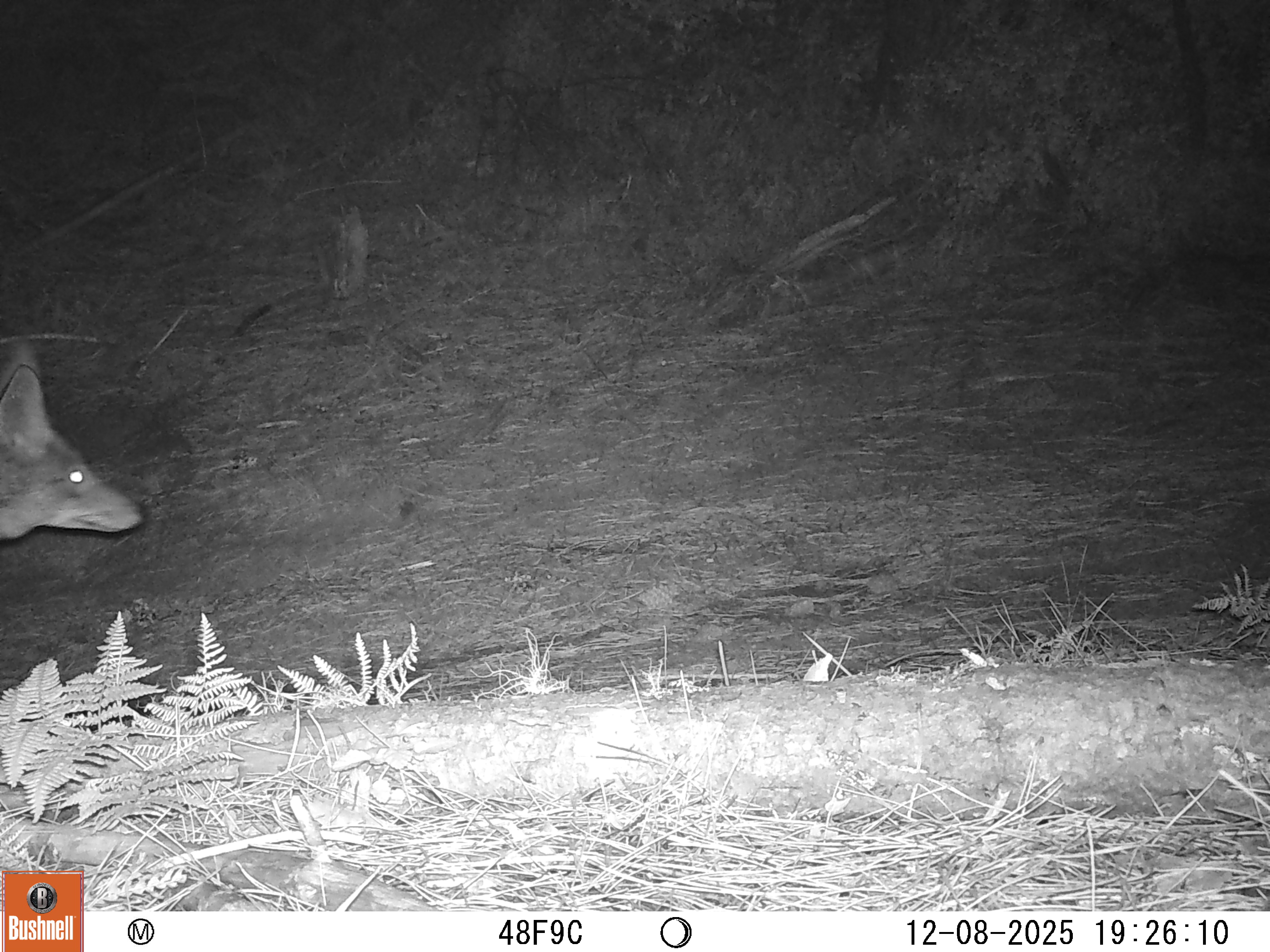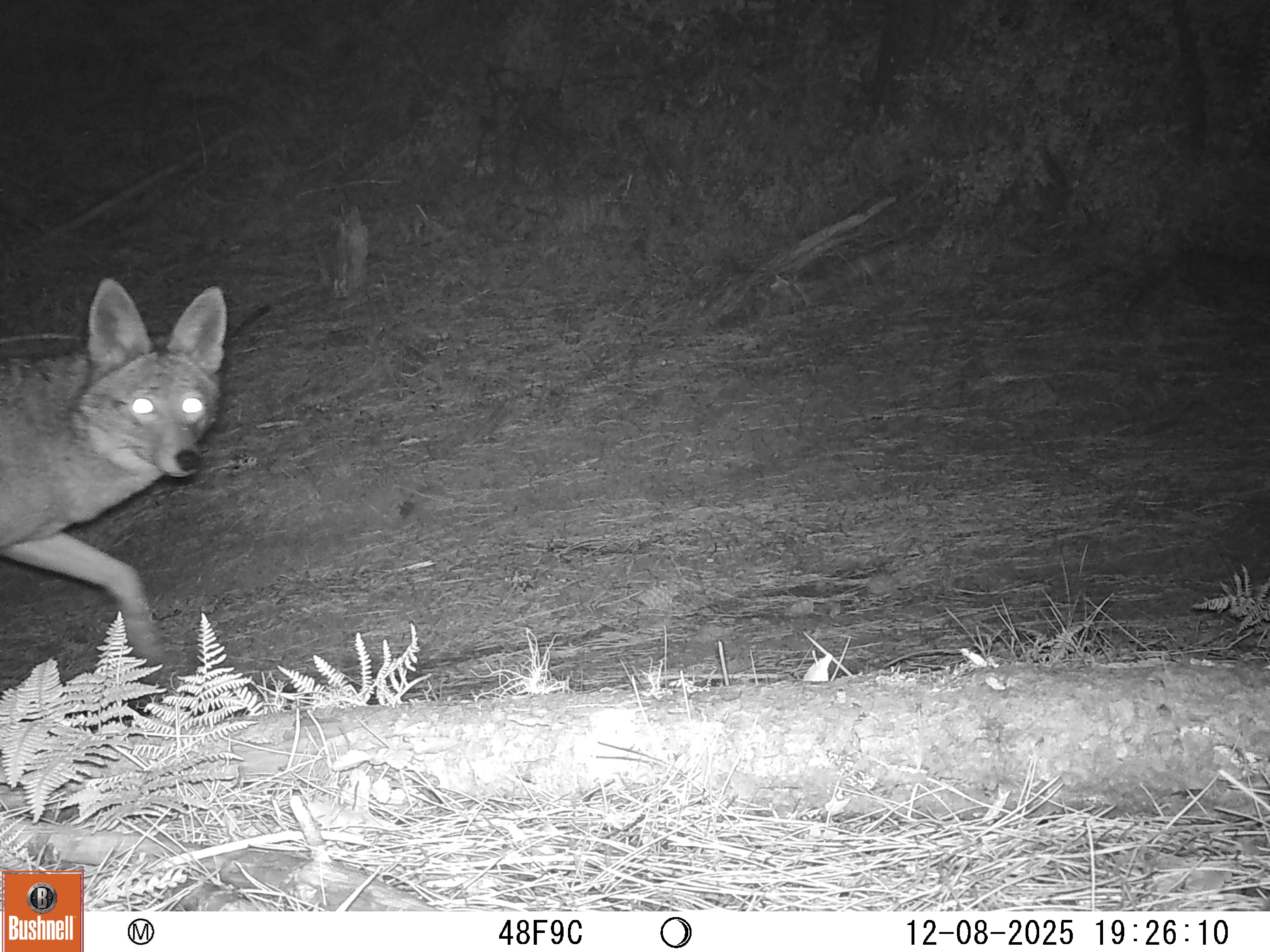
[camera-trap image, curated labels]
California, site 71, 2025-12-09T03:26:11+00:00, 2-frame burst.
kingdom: Animalia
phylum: Chordata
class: Mammalia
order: Carnivora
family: Canidae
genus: Canis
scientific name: Canis latrans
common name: coyote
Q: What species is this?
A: Coyote (Canis latrans).